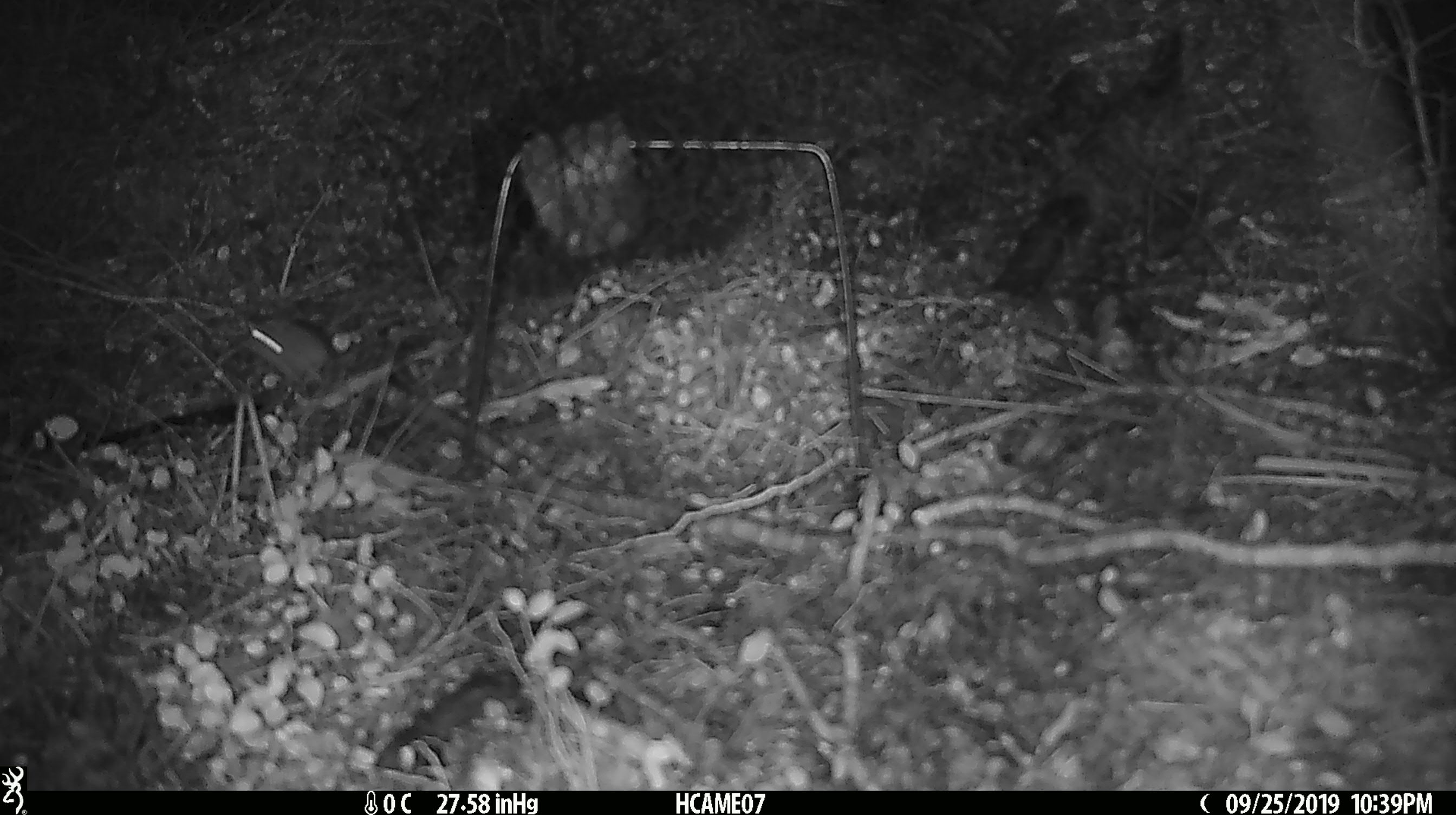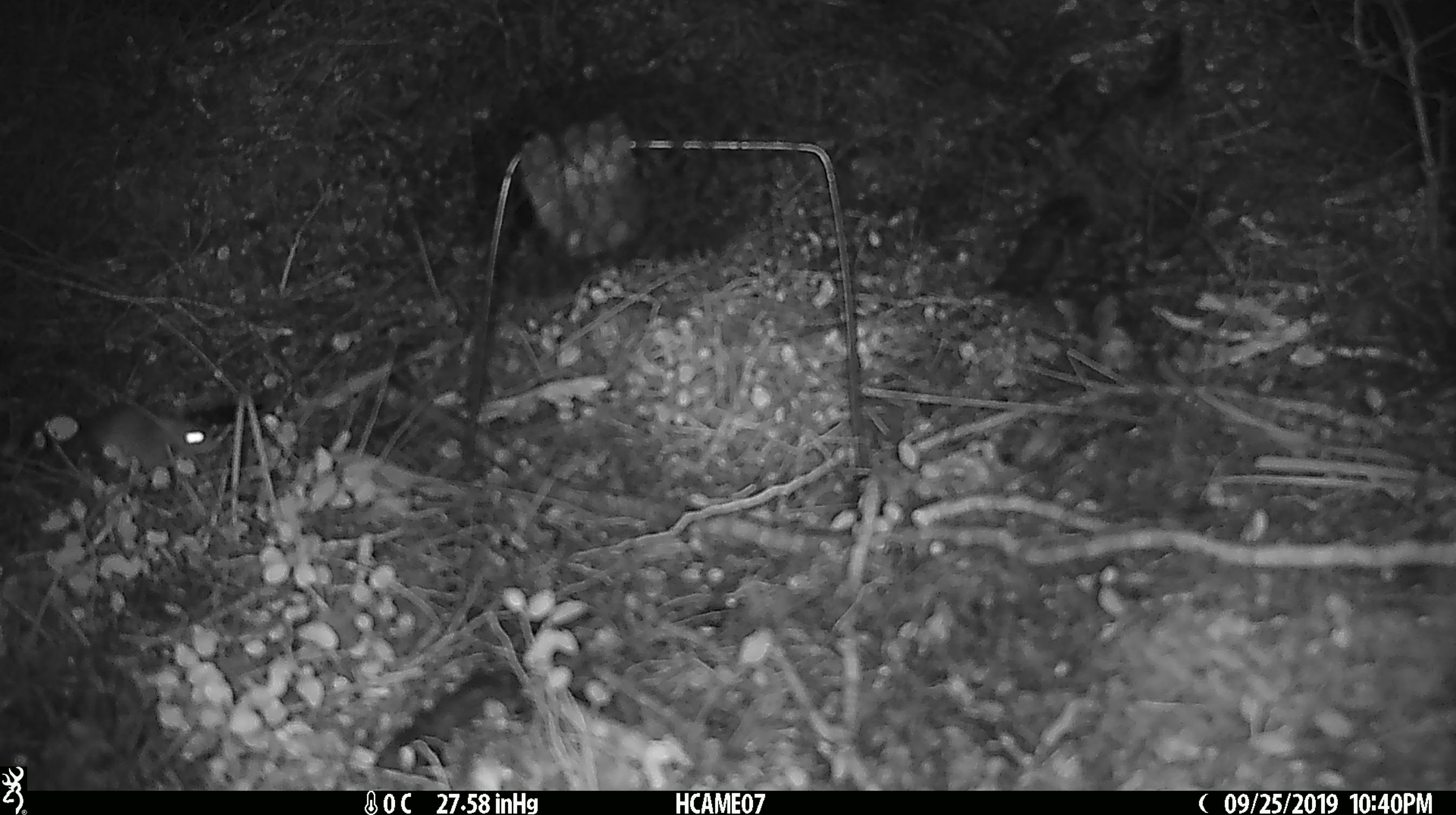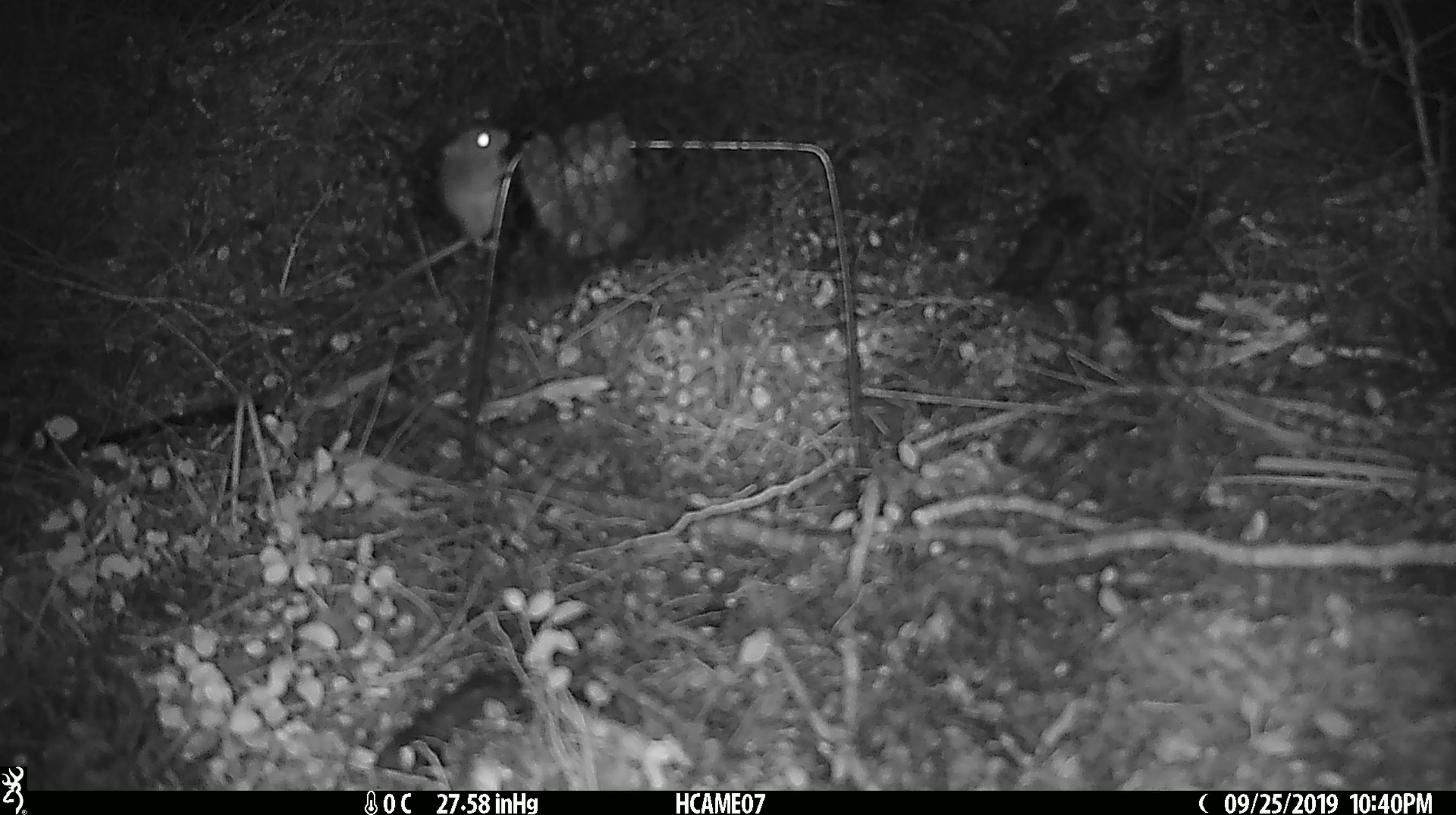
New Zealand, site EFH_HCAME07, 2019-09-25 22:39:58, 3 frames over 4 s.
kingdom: Animalia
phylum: Chordata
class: Mammalia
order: Rodentia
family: Muridae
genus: Mus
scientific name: Mus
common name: mouse